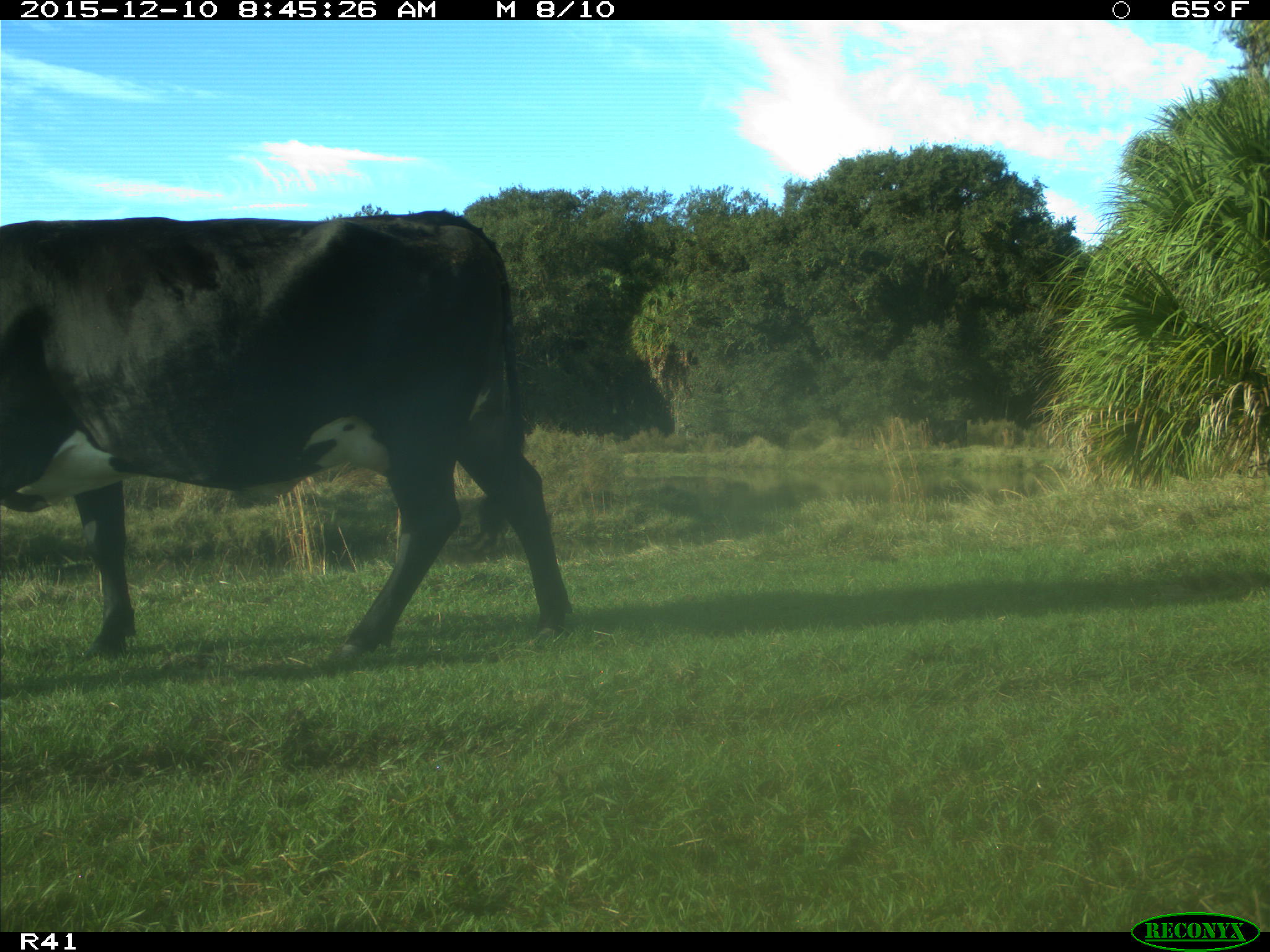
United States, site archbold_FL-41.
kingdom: Animalia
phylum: Chordata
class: Mammalia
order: Artiodactyla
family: Bovidae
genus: Bos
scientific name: Bos taurus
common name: domestic cow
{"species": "Bos taurus (domestic cow)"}